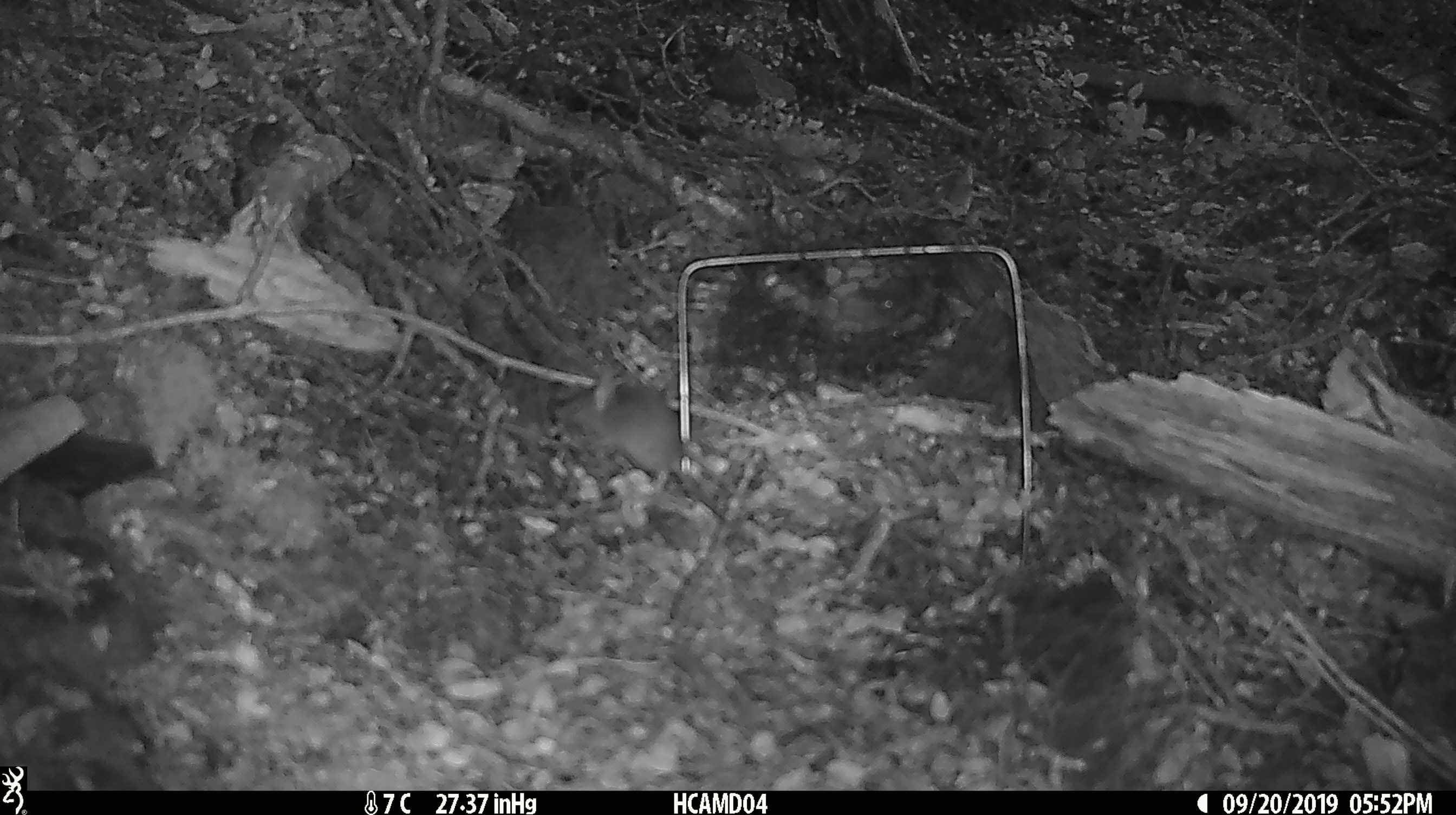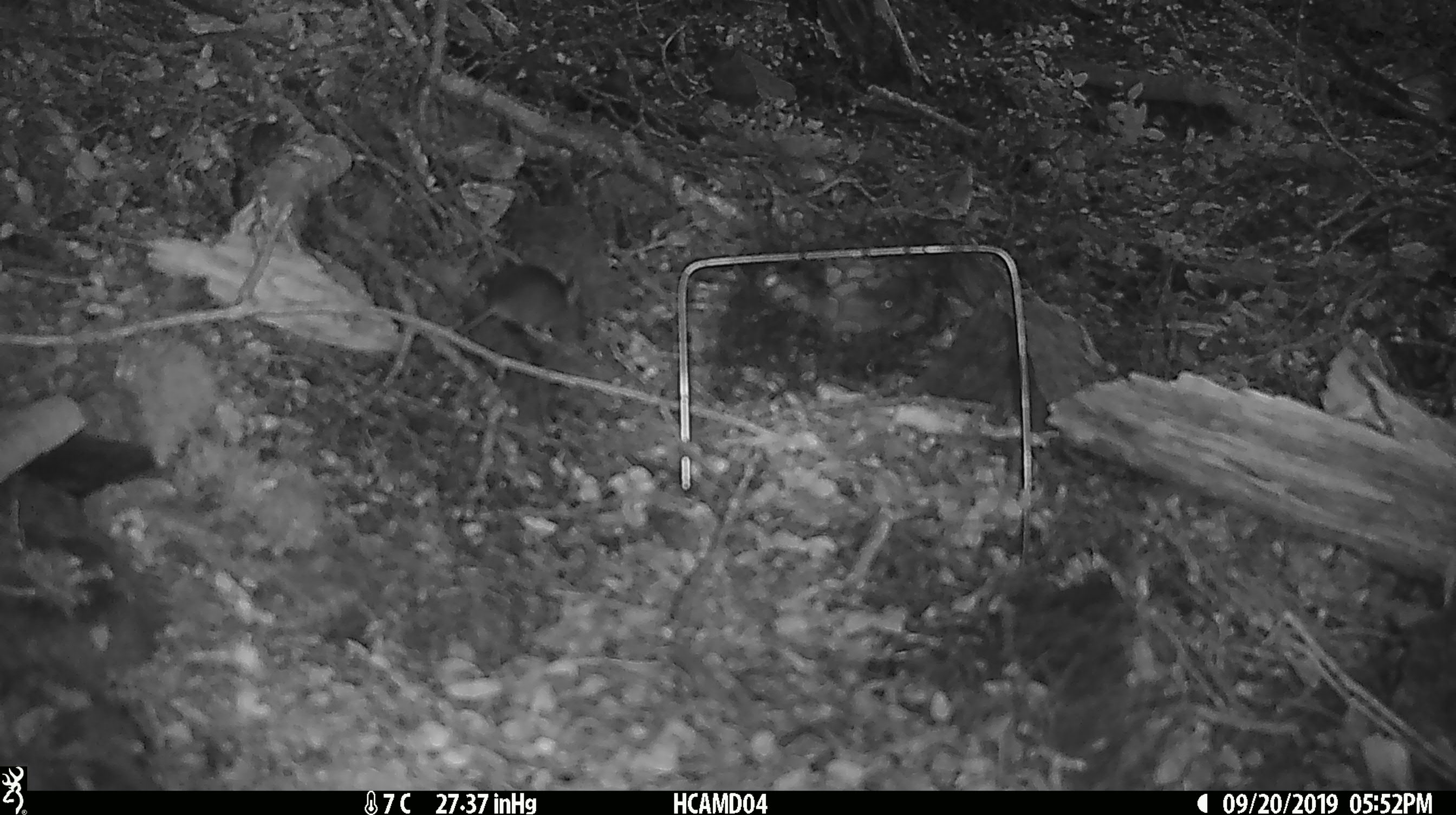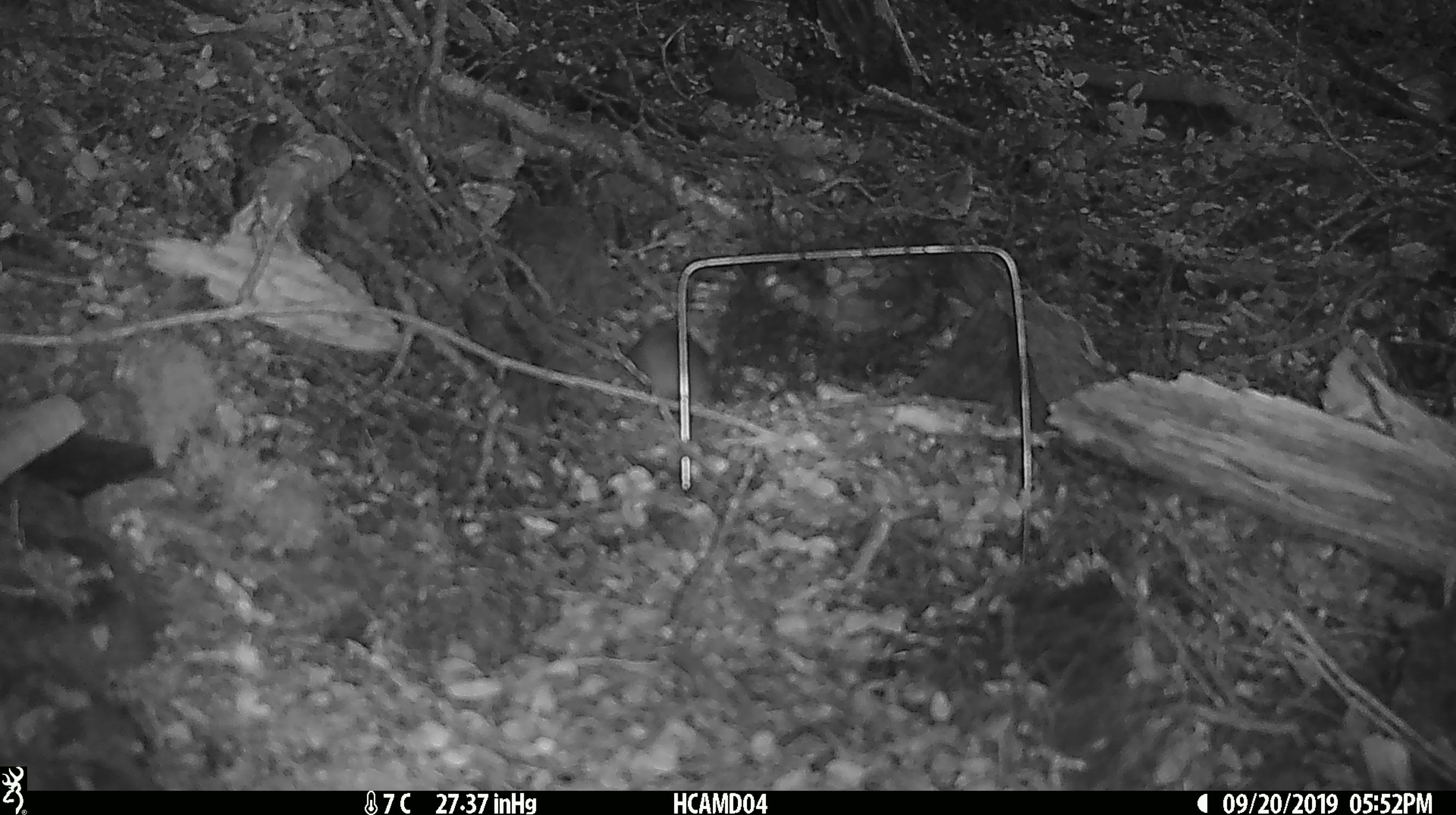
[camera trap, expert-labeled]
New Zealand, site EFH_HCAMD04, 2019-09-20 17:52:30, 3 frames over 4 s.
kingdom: Animalia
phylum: Chordata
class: Mammalia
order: Rodentia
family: Muridae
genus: Mus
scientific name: Mus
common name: mouse